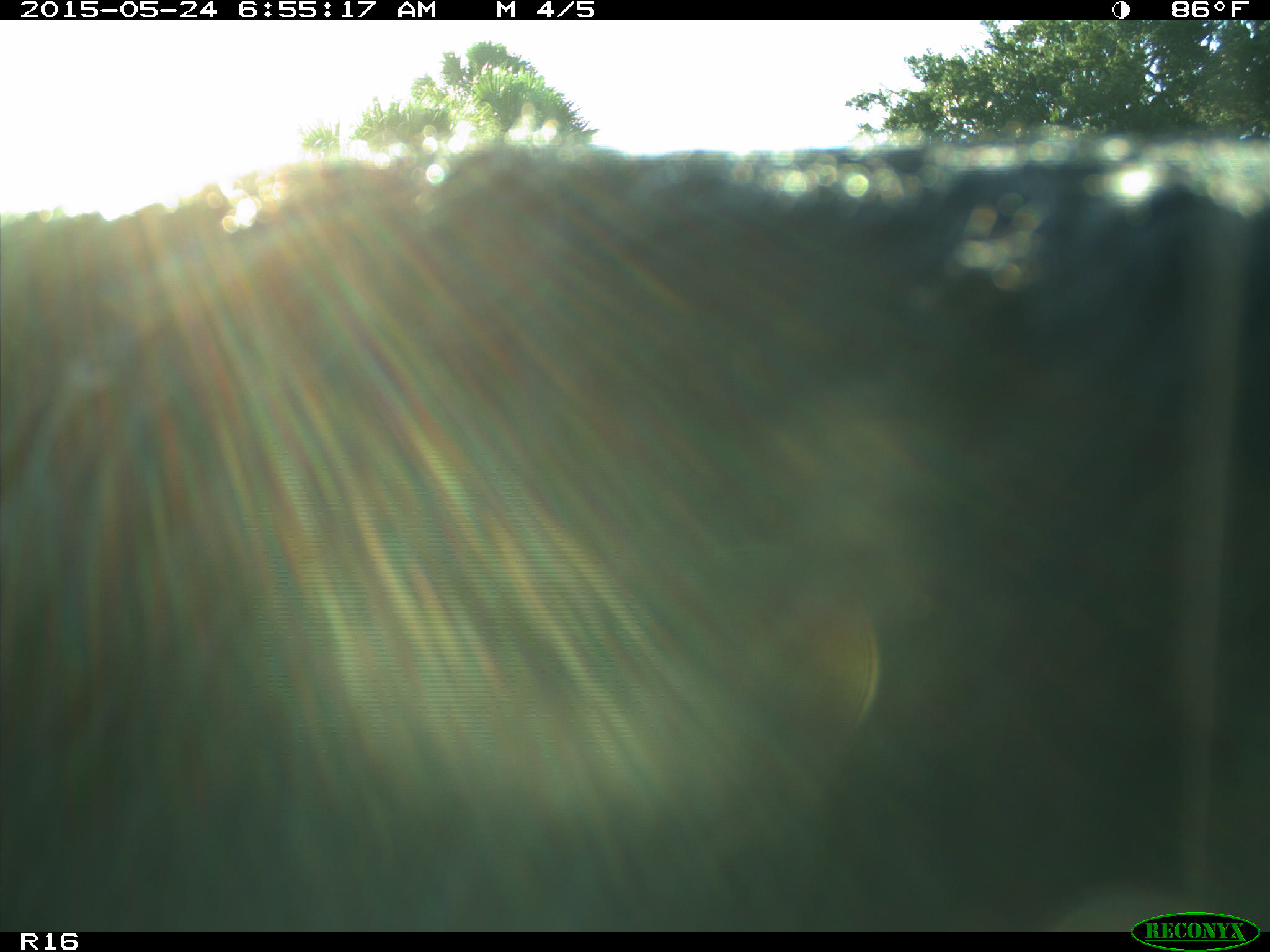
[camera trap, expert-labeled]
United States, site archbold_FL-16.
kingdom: Animalia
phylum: Chordata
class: Mammalia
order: Artiodactyla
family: Bovidae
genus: Bos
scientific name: Bos taurus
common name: domestic cow